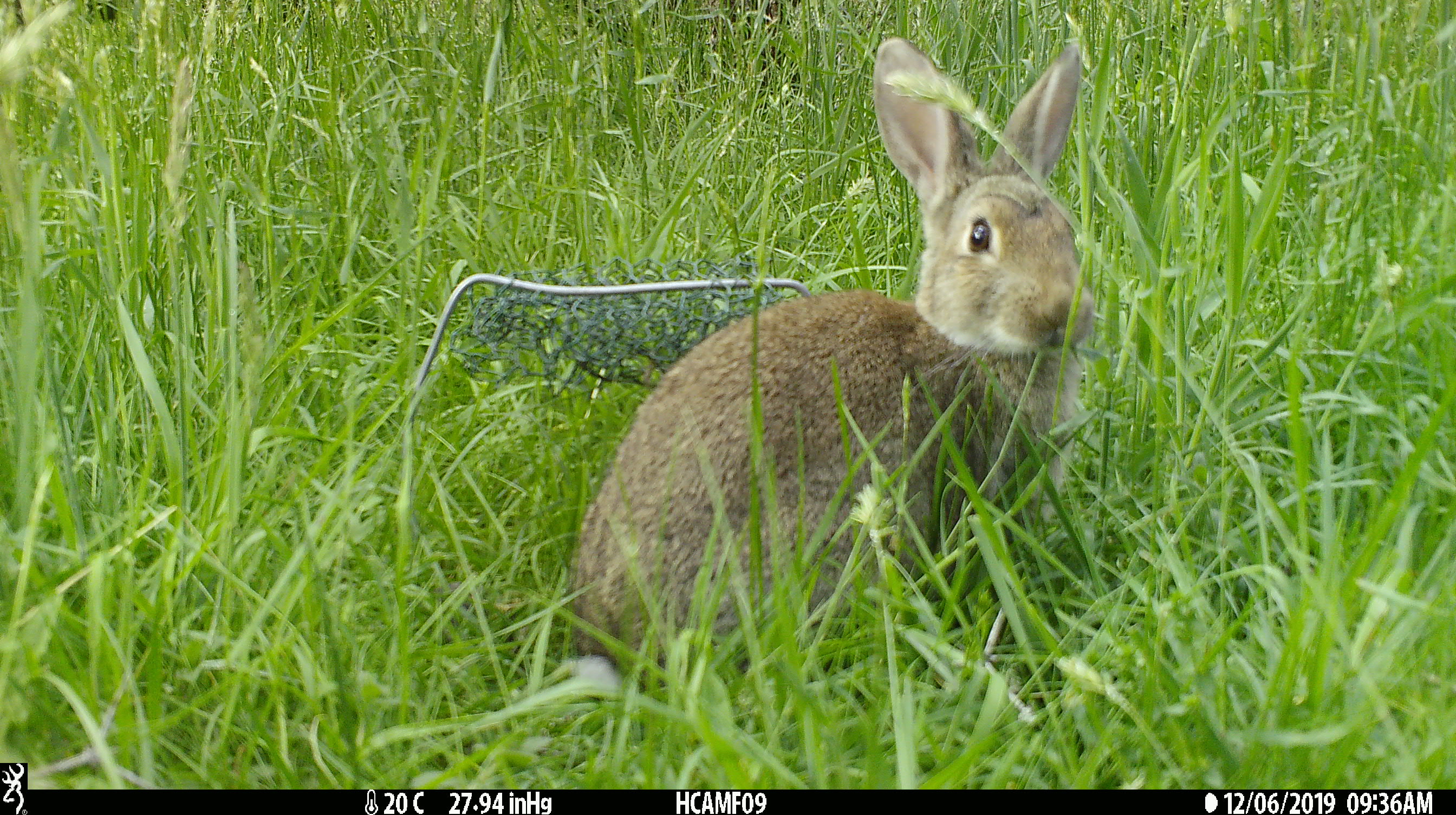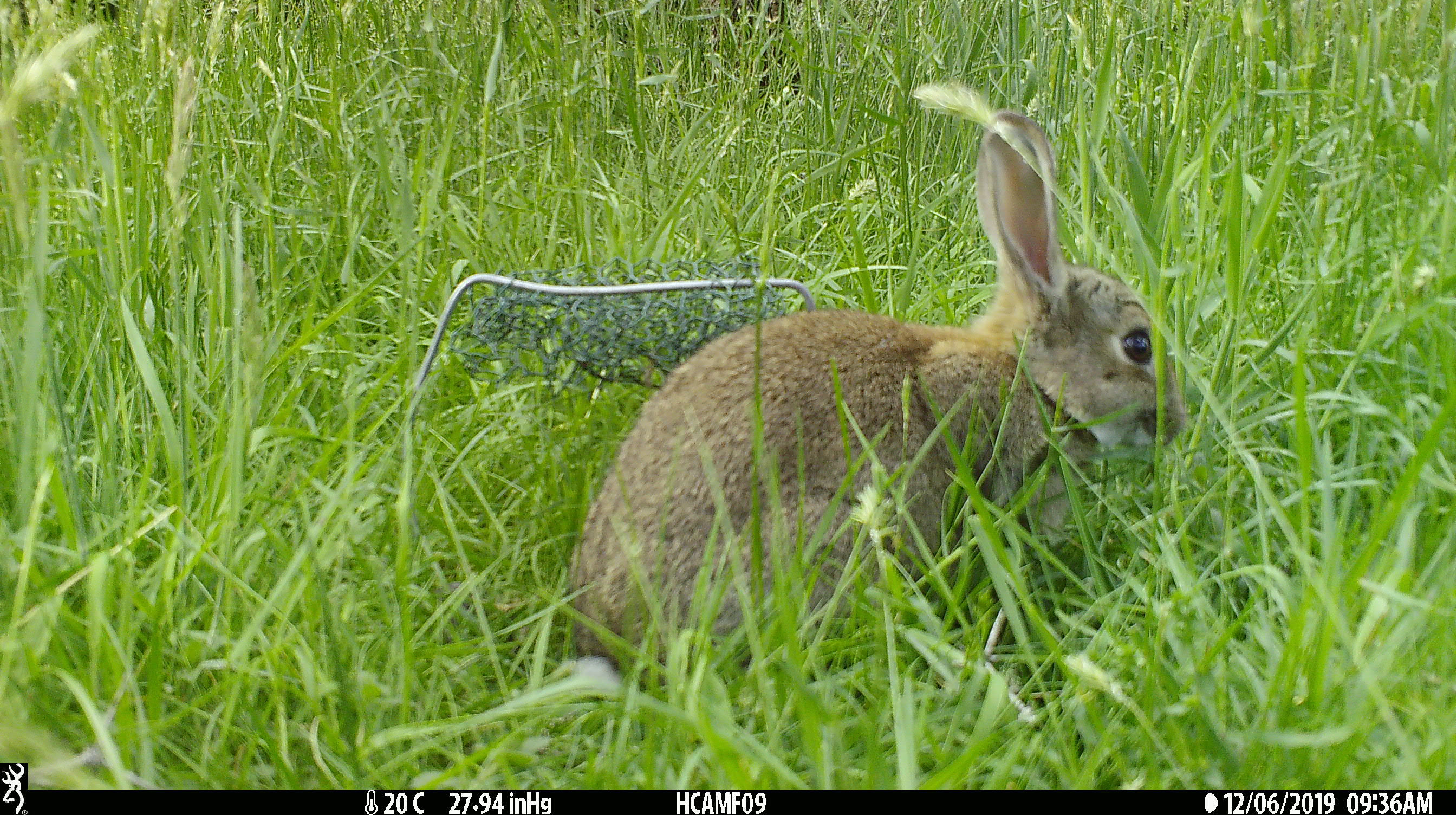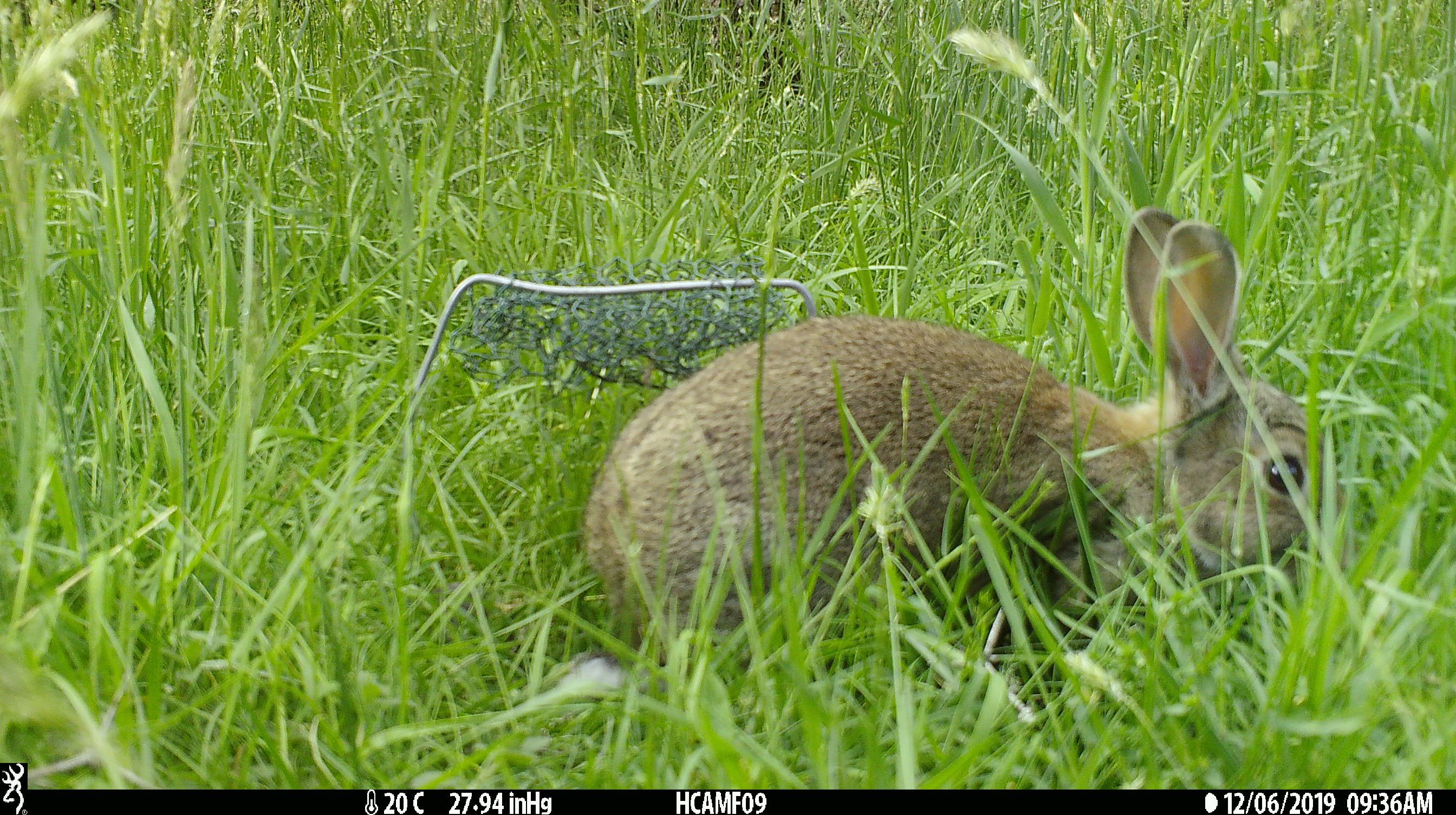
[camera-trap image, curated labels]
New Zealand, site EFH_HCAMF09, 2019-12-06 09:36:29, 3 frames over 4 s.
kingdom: Animalia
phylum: Chordata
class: Mammalia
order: Lagomorpha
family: Leporidae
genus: Oryctolagus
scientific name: Oryctolagus cuniculus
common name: european rabbit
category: rabbit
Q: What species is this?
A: Rabbit (european rabbit) (Oryctolagus cuniculus).